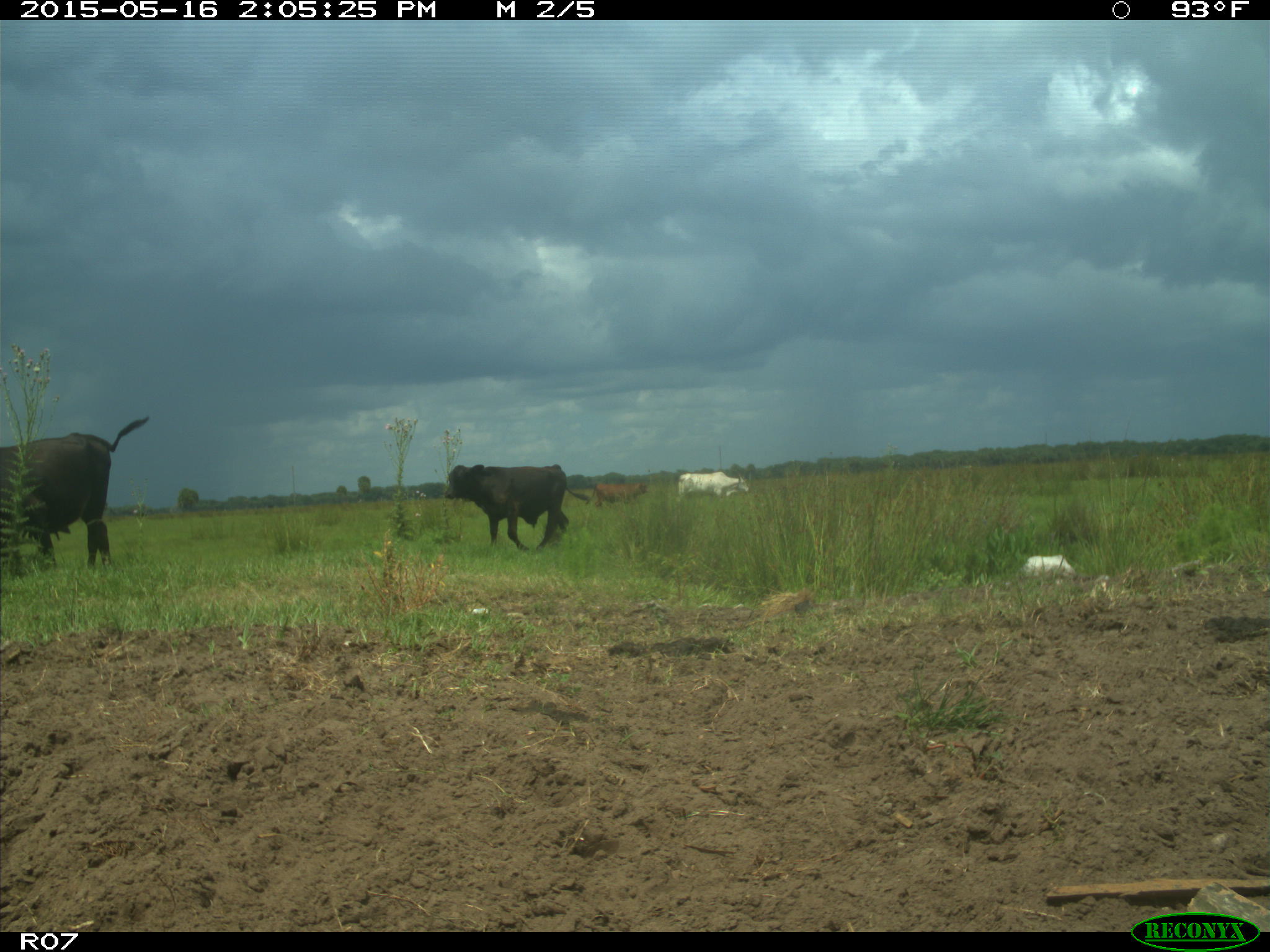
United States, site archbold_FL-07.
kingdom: Animalia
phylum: Chordata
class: Mammalia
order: Artiodactyla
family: Bovidae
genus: Bos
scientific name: Bos taurus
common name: domestic cow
Bos taurus (domestic cow).